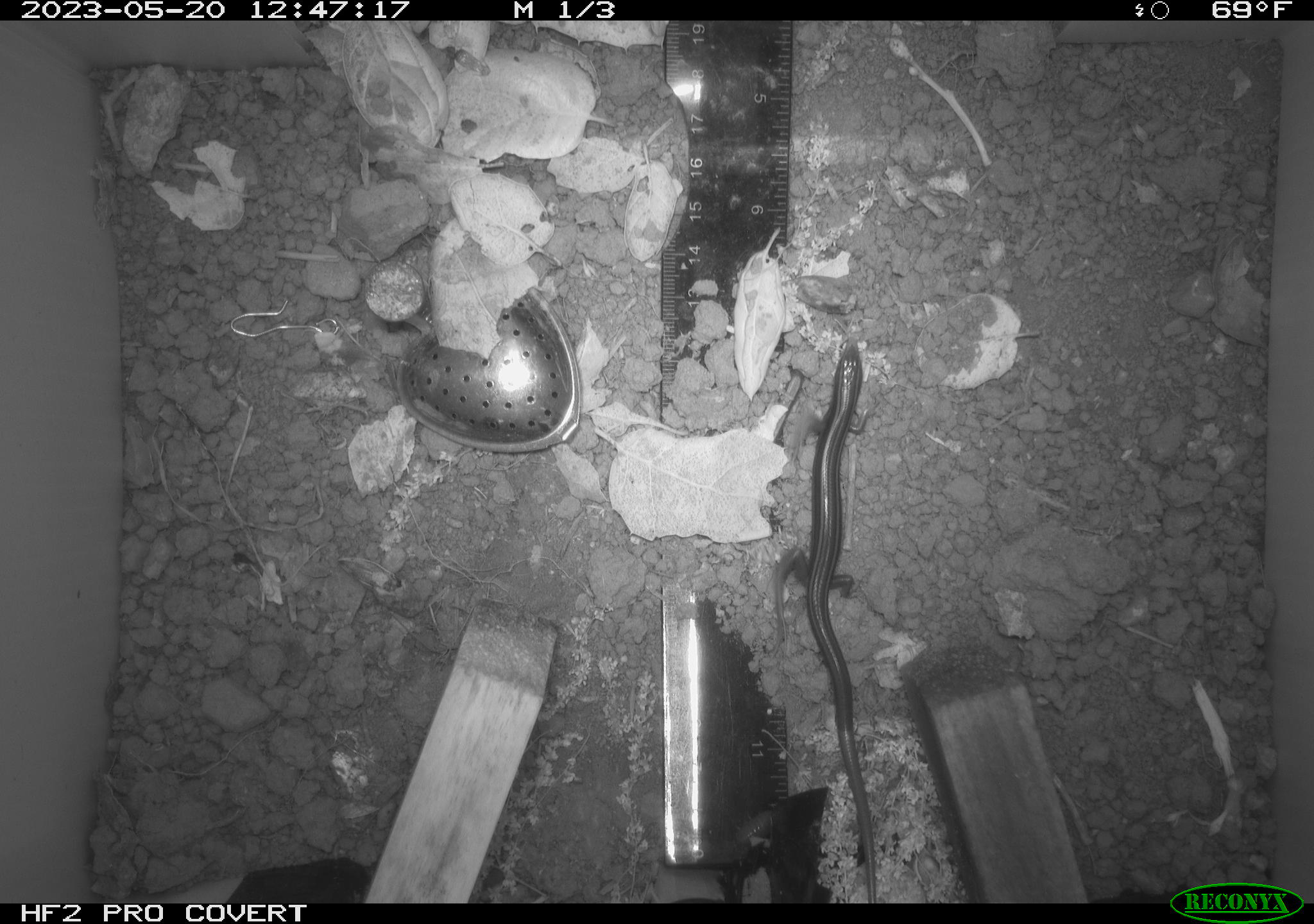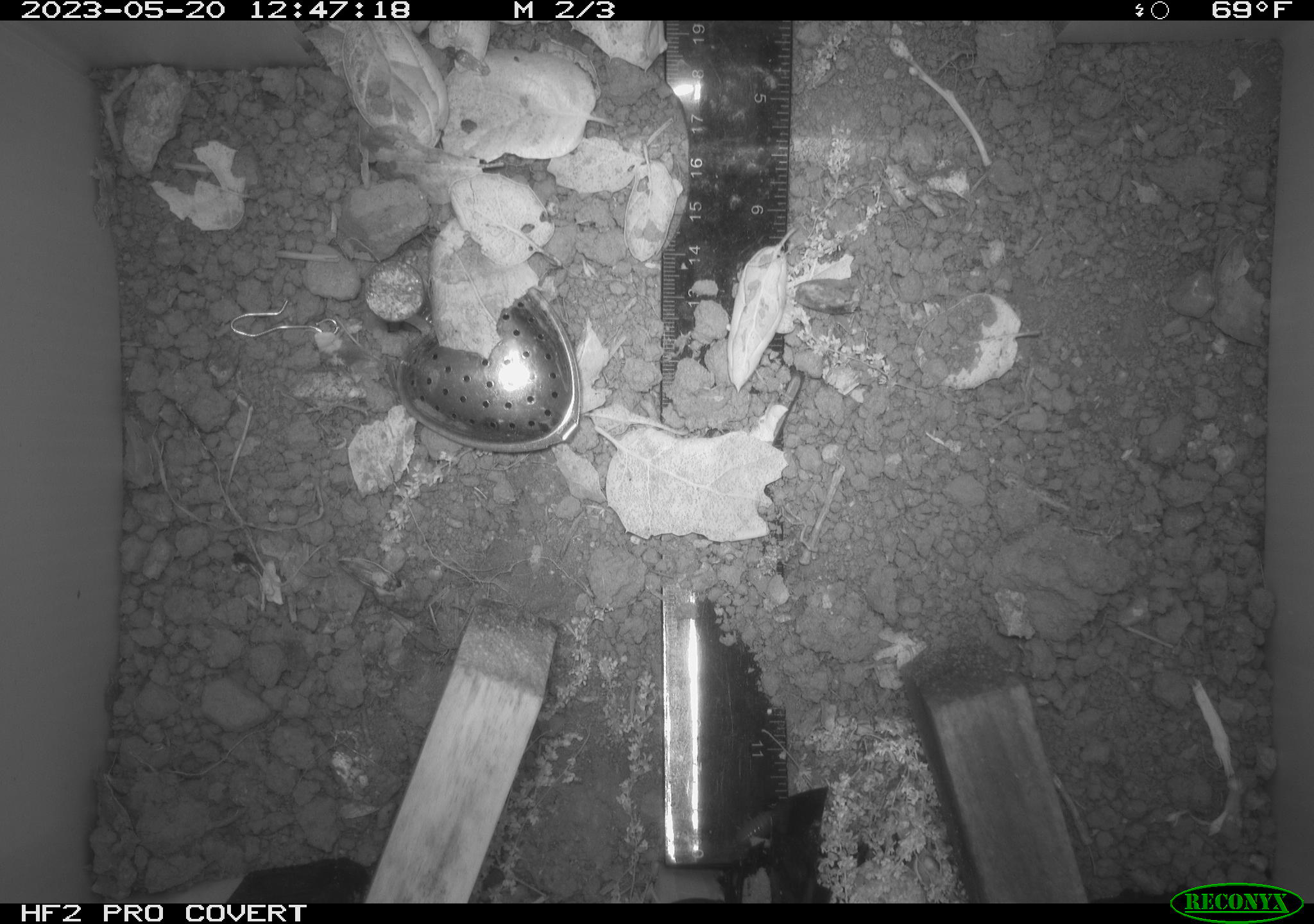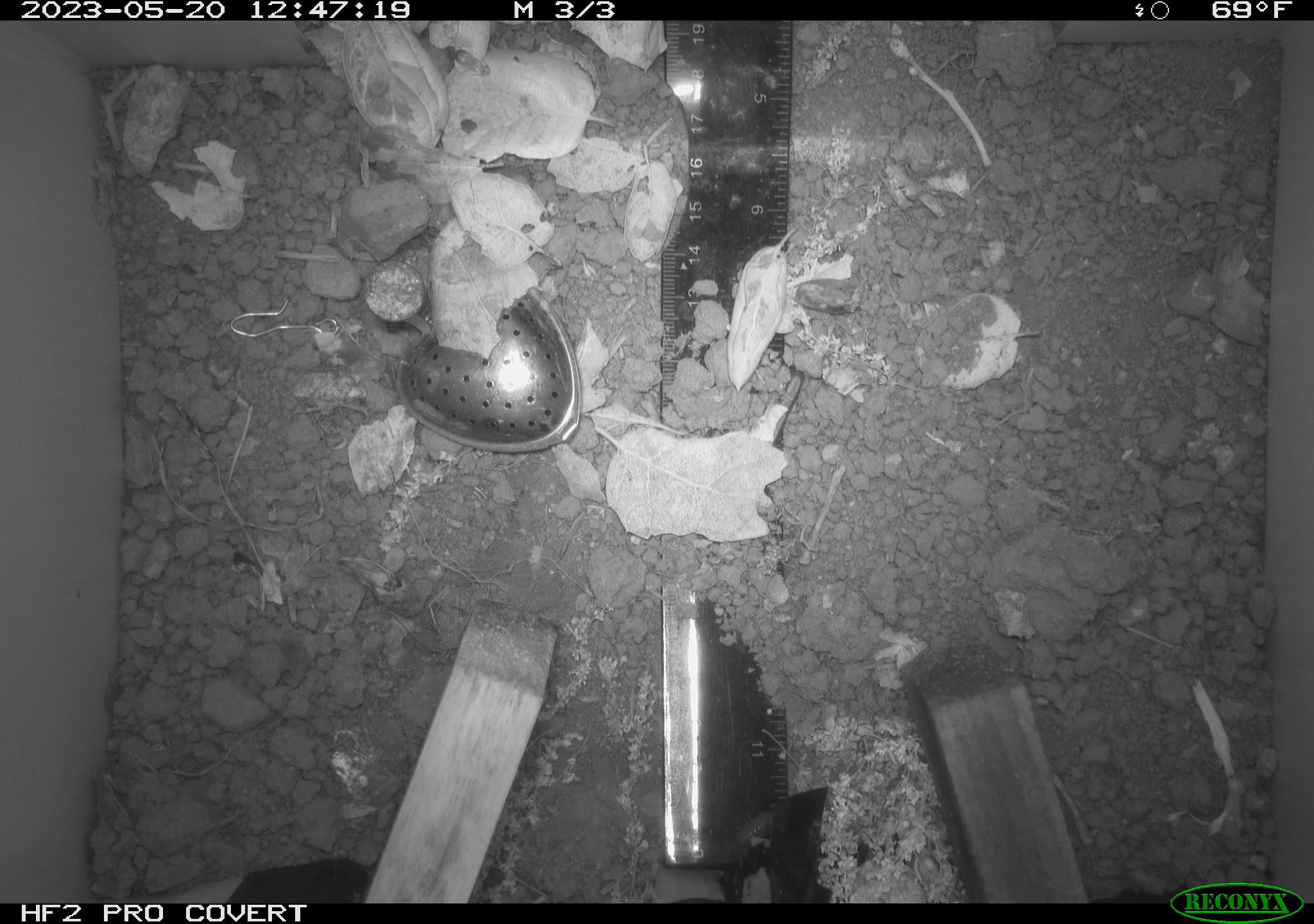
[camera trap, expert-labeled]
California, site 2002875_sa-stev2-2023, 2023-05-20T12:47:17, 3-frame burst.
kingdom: Animalia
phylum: Chordata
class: Reptilia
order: Squamata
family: Scincidae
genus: Plestiodon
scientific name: Plestiodon skiltonianus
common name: western skink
Western skink (Plestiodon skiltonianus).